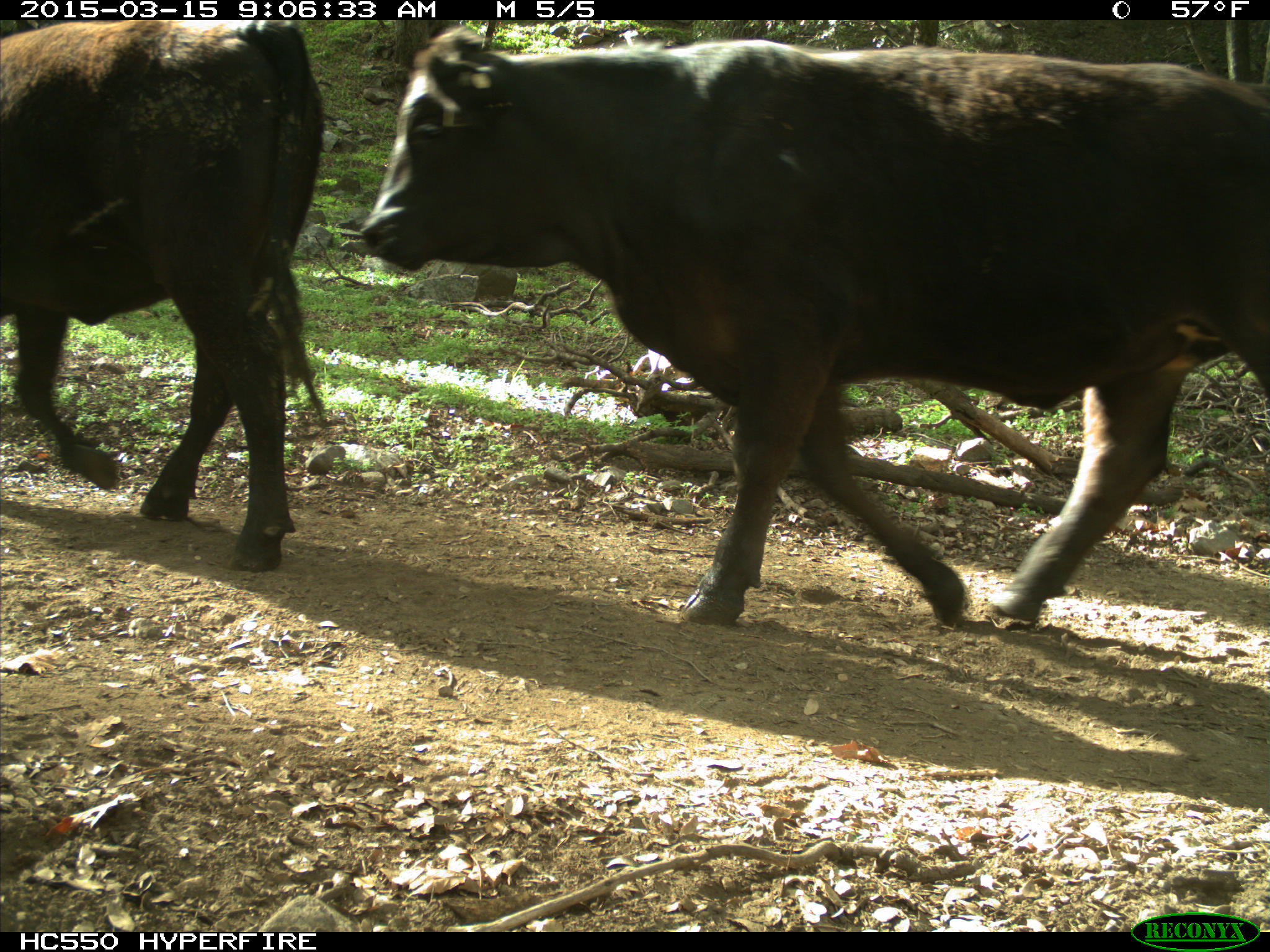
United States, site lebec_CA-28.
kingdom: Animalia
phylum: Chordata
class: Mammalia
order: Artiodactyla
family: Bovidae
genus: Bos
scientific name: Bos taurus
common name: domestic cow